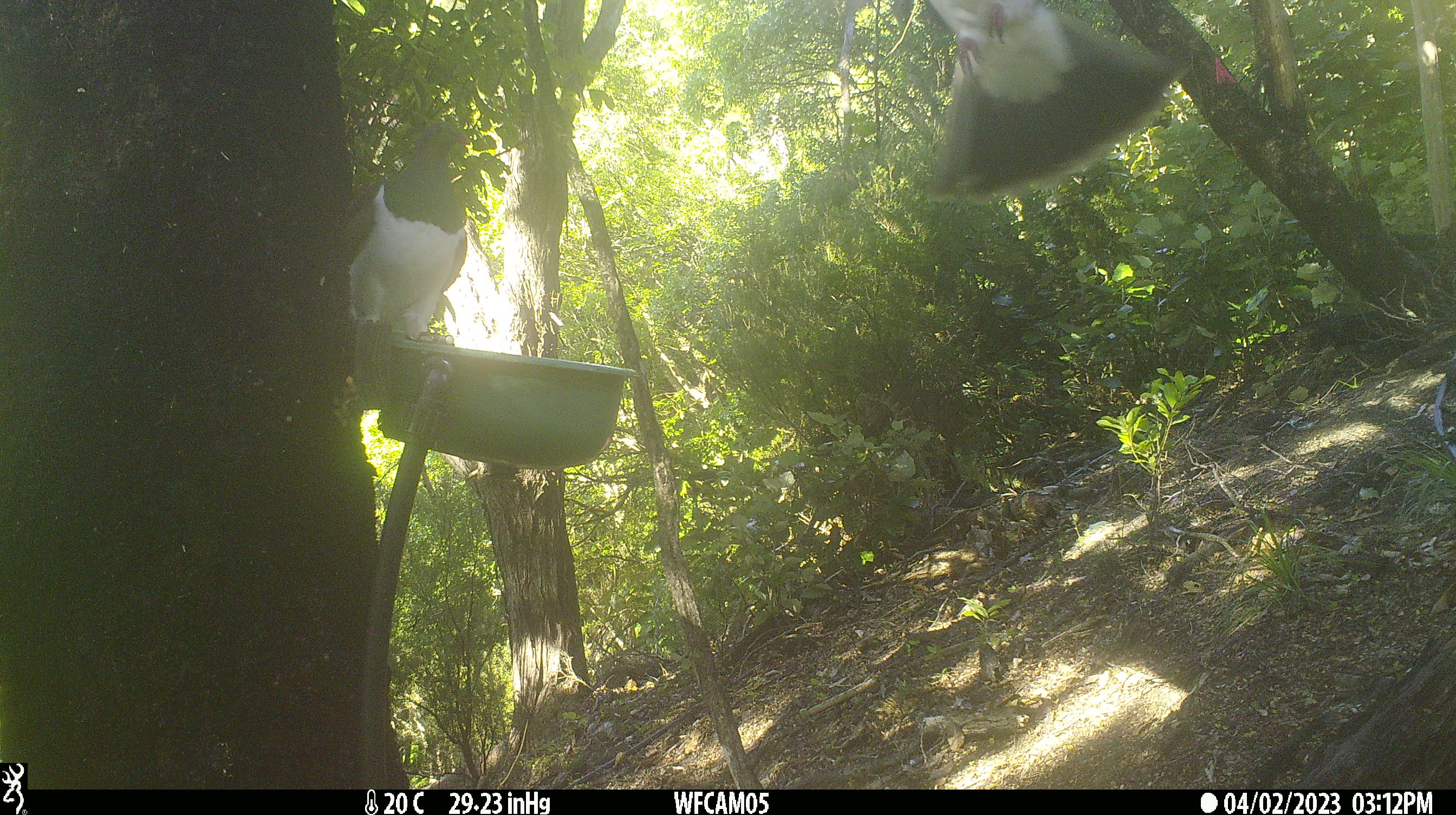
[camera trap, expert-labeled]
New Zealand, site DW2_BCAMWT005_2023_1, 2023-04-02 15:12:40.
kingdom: Animalia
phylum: Chordata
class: Aves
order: Columbiformes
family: Columbidae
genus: Hemiphaga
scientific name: Hemiphaga novaeseelandiae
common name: new zealand pigeon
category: kereru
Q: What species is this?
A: Kereru (new zealand pigeon) (Hemiphaga novaeseelandiae).